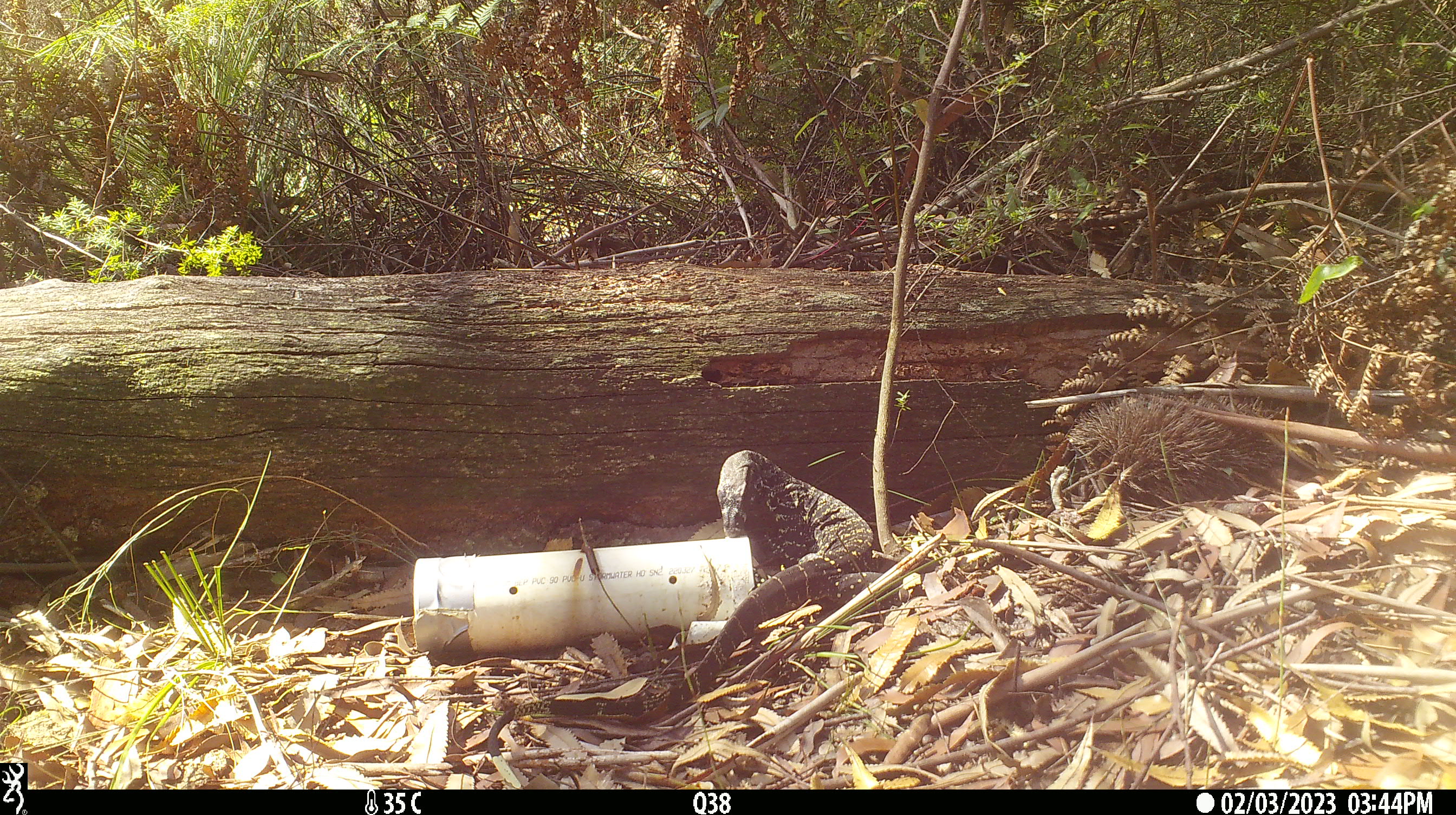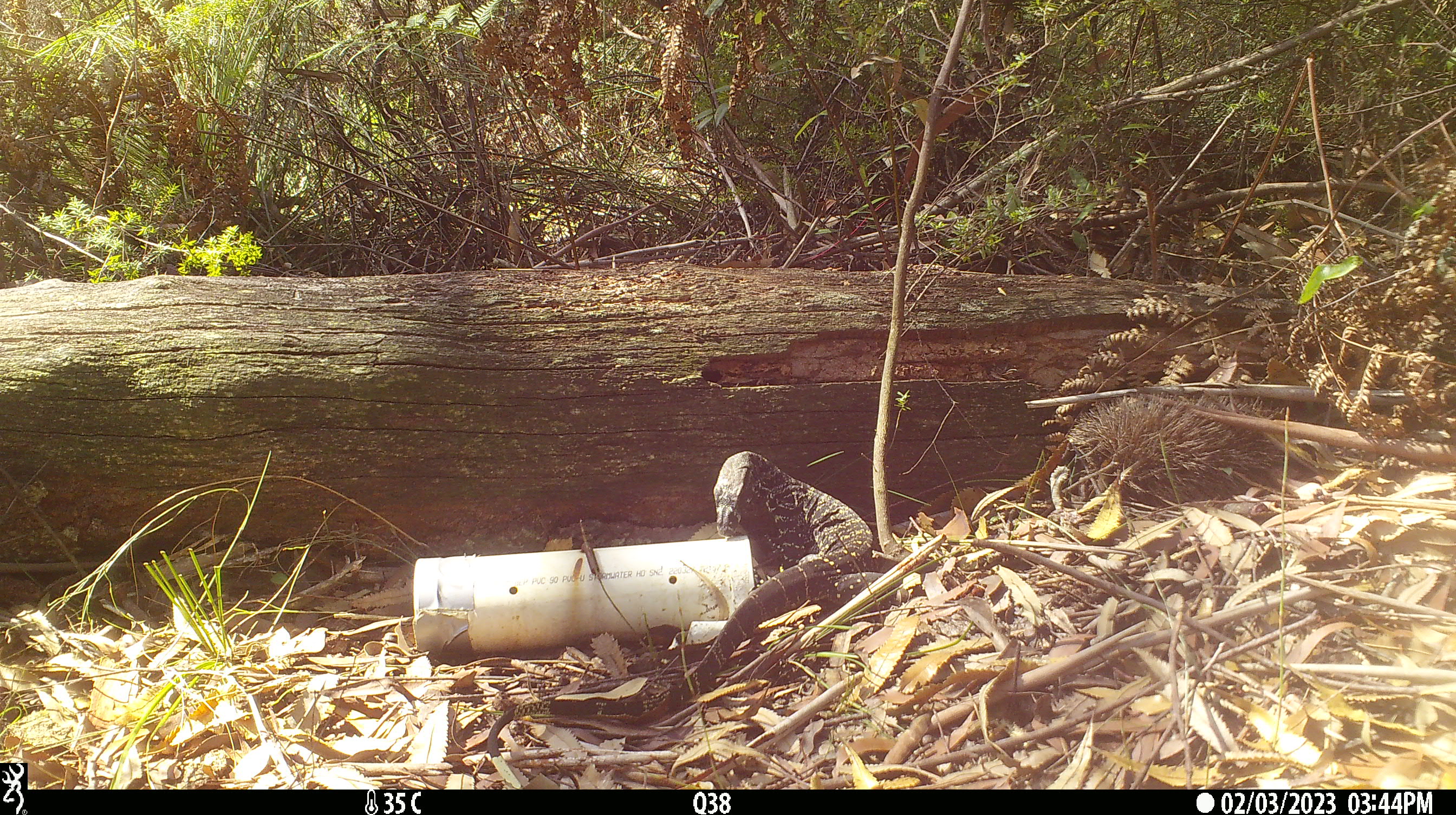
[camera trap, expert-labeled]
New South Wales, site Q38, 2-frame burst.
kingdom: Animalia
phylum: Chordata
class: Reptilia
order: Squamata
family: Varanidae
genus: Varanus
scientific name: Varanus varius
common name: lace monitor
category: goanna